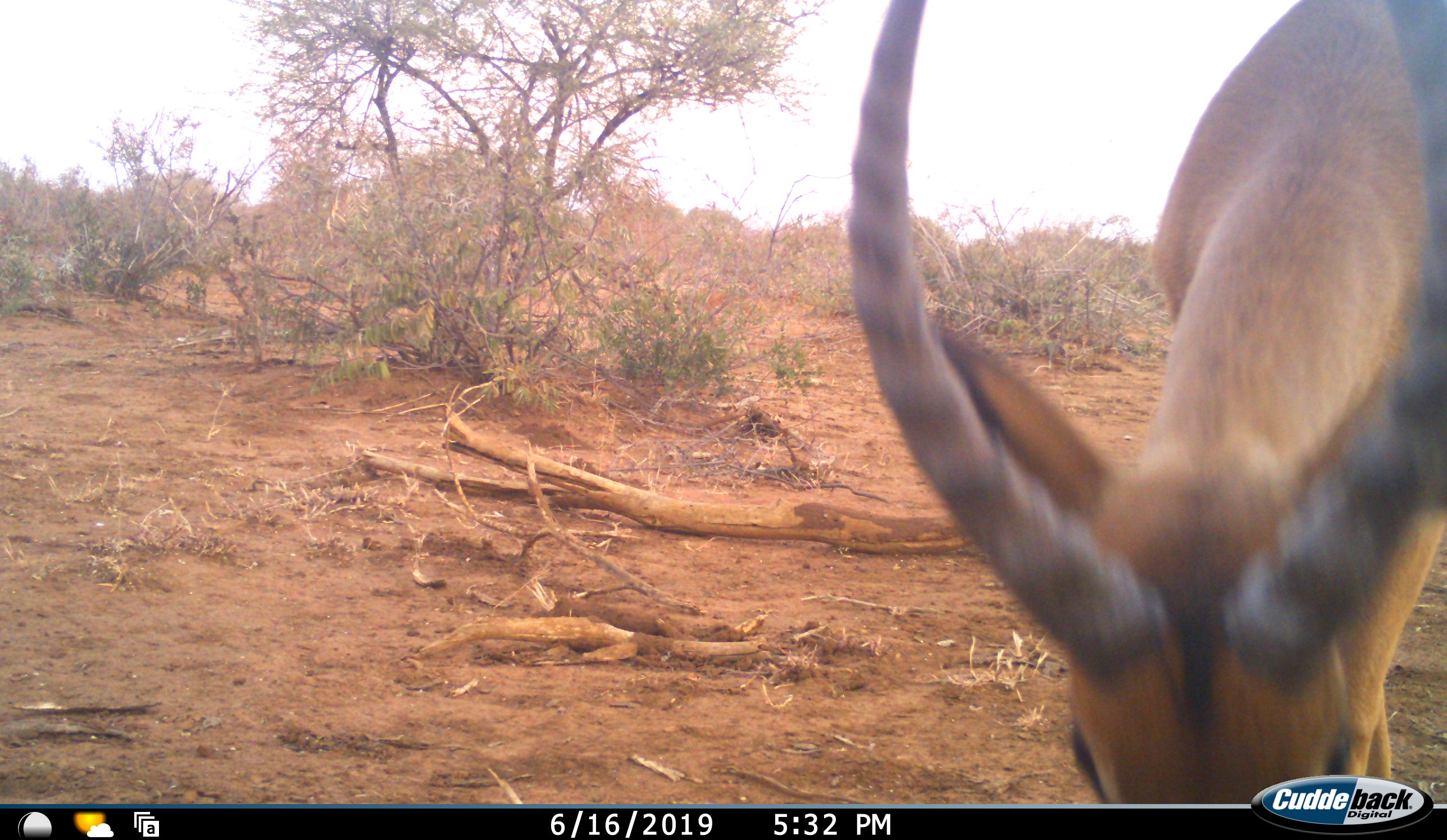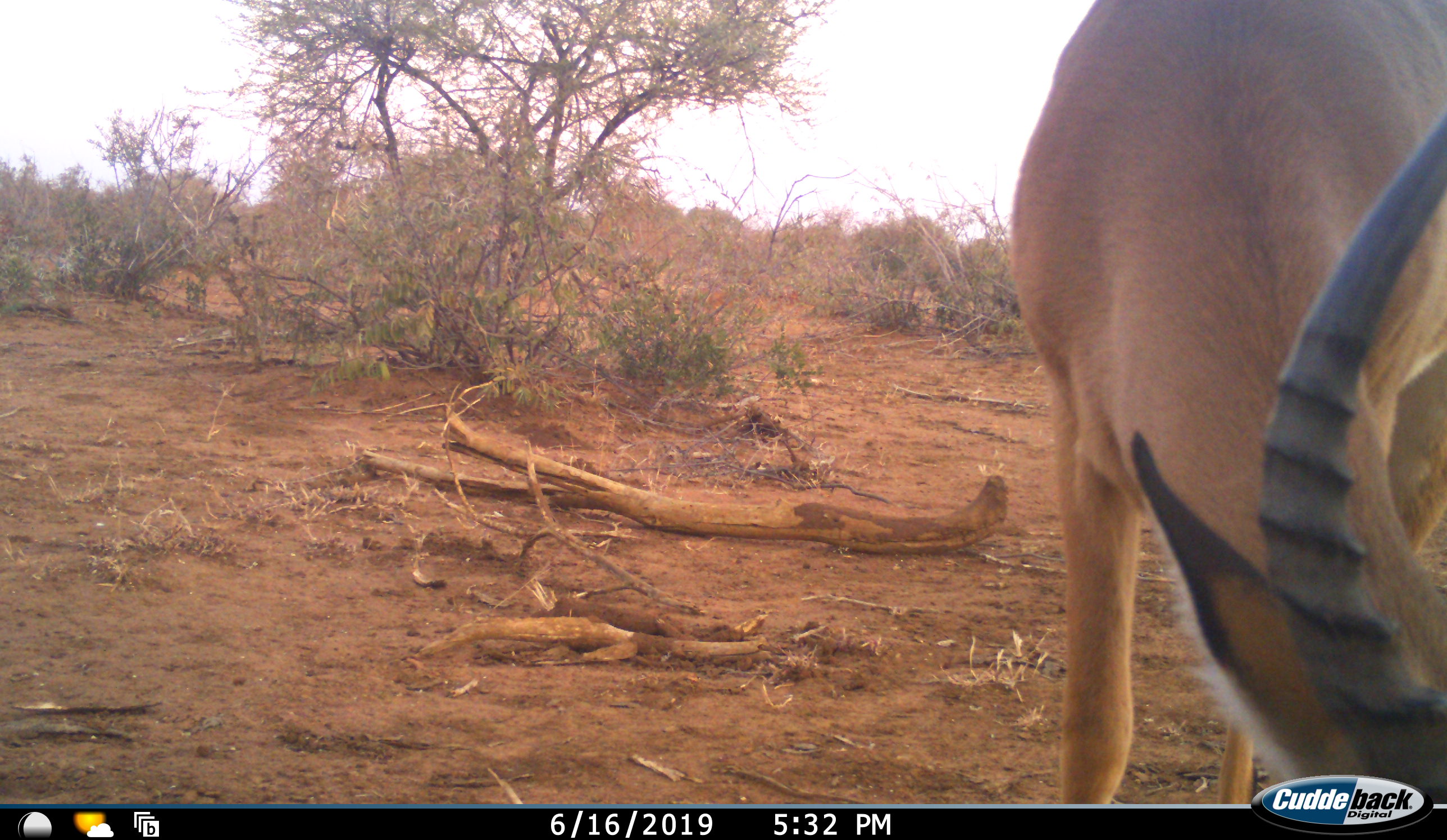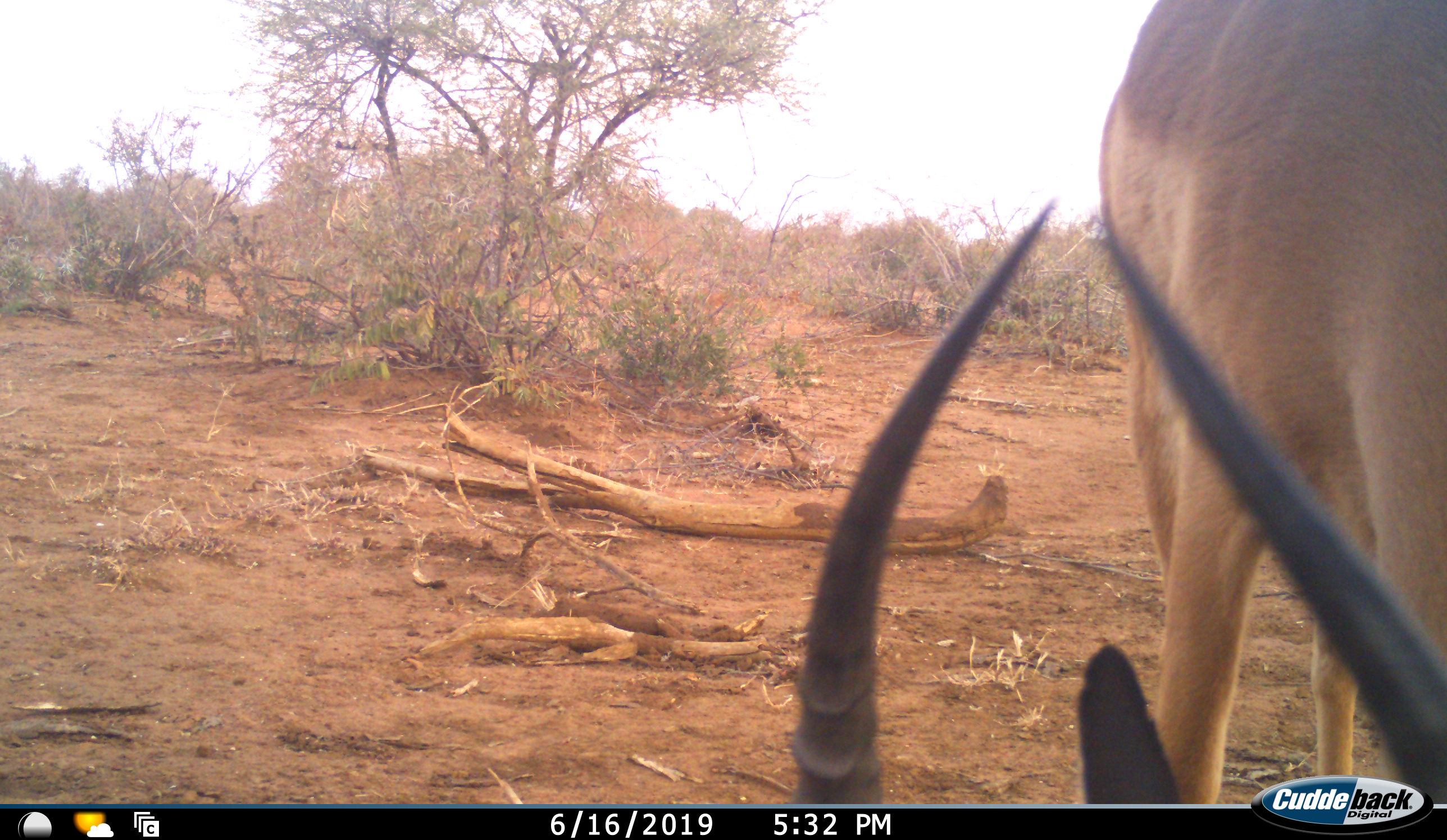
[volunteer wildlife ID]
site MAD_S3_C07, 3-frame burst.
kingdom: Animalia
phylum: Chordata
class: Mammalia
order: Artiodactyla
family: Bovidae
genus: Aepyceros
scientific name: Aepyceros melampus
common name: impala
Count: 1.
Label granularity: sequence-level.